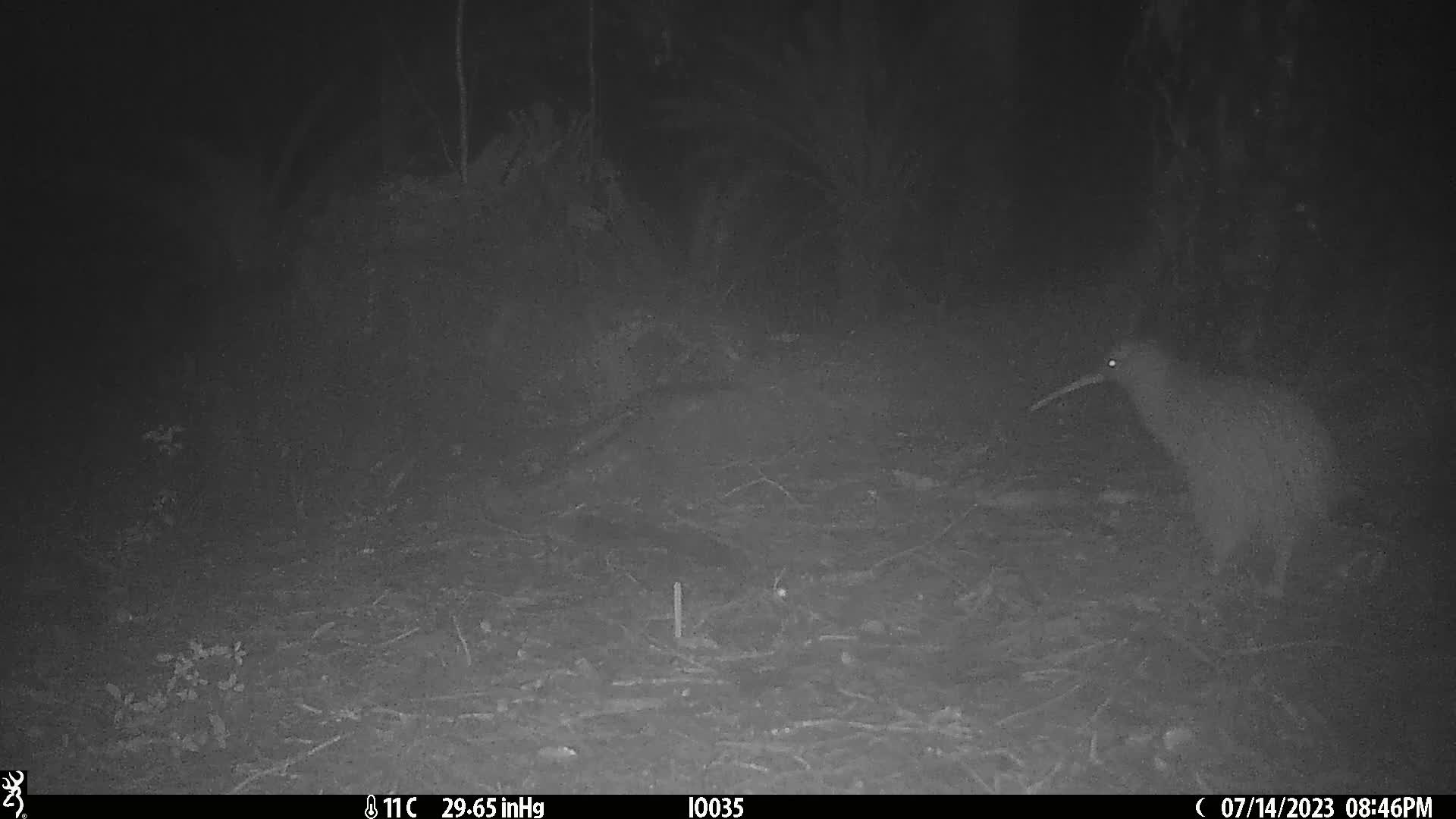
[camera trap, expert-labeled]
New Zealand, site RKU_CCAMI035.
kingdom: Animalia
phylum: Chordata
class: Aves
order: Apterygiformes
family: Apterygidae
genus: Apteryx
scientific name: Apteryx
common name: kiwi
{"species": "kiwi (Apteryx)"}